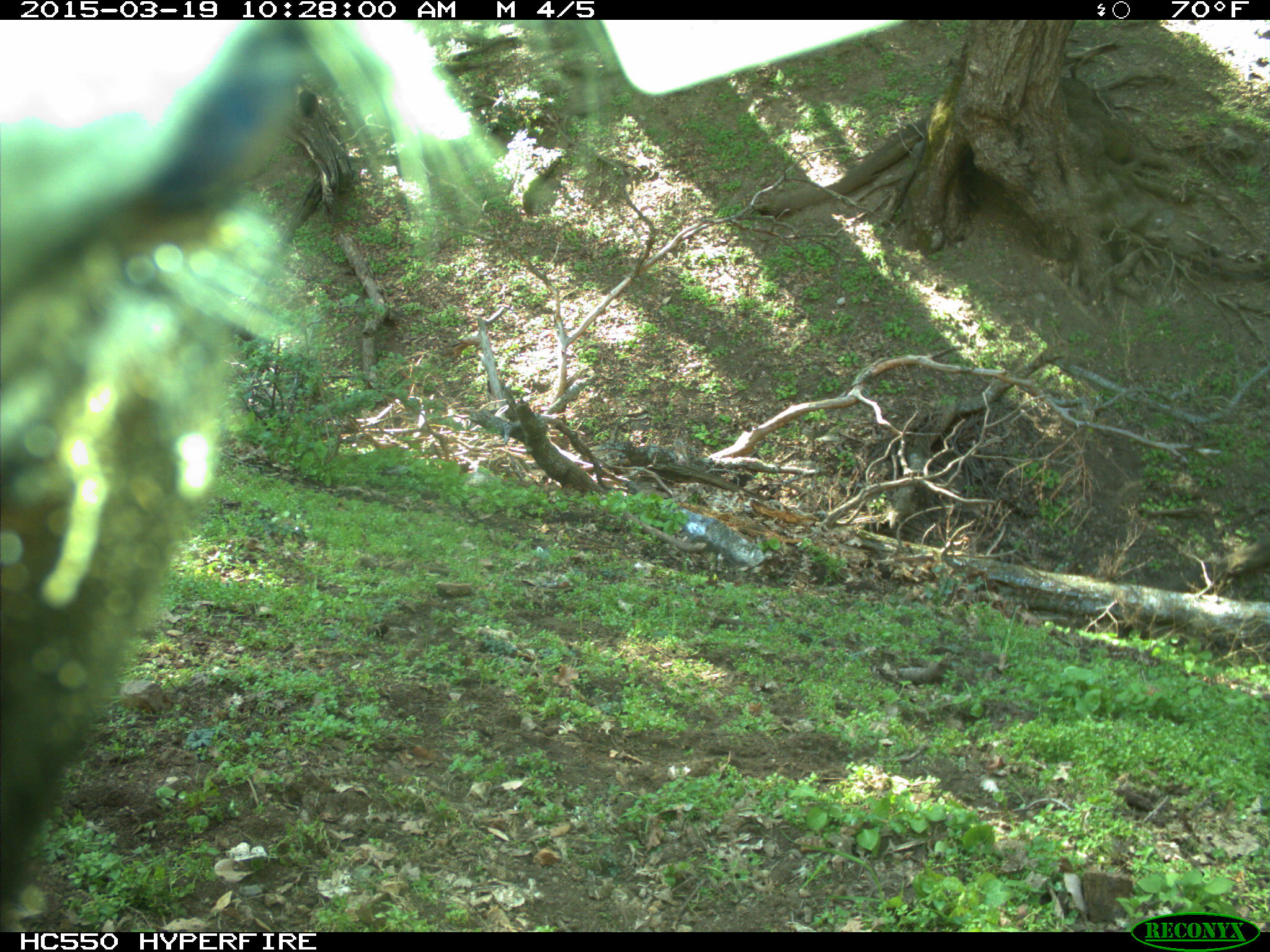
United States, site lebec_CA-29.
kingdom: Animalia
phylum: Chordata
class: Mammalia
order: Artiodactyla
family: Bovidae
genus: Bos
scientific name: Bos taurus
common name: domestic cow